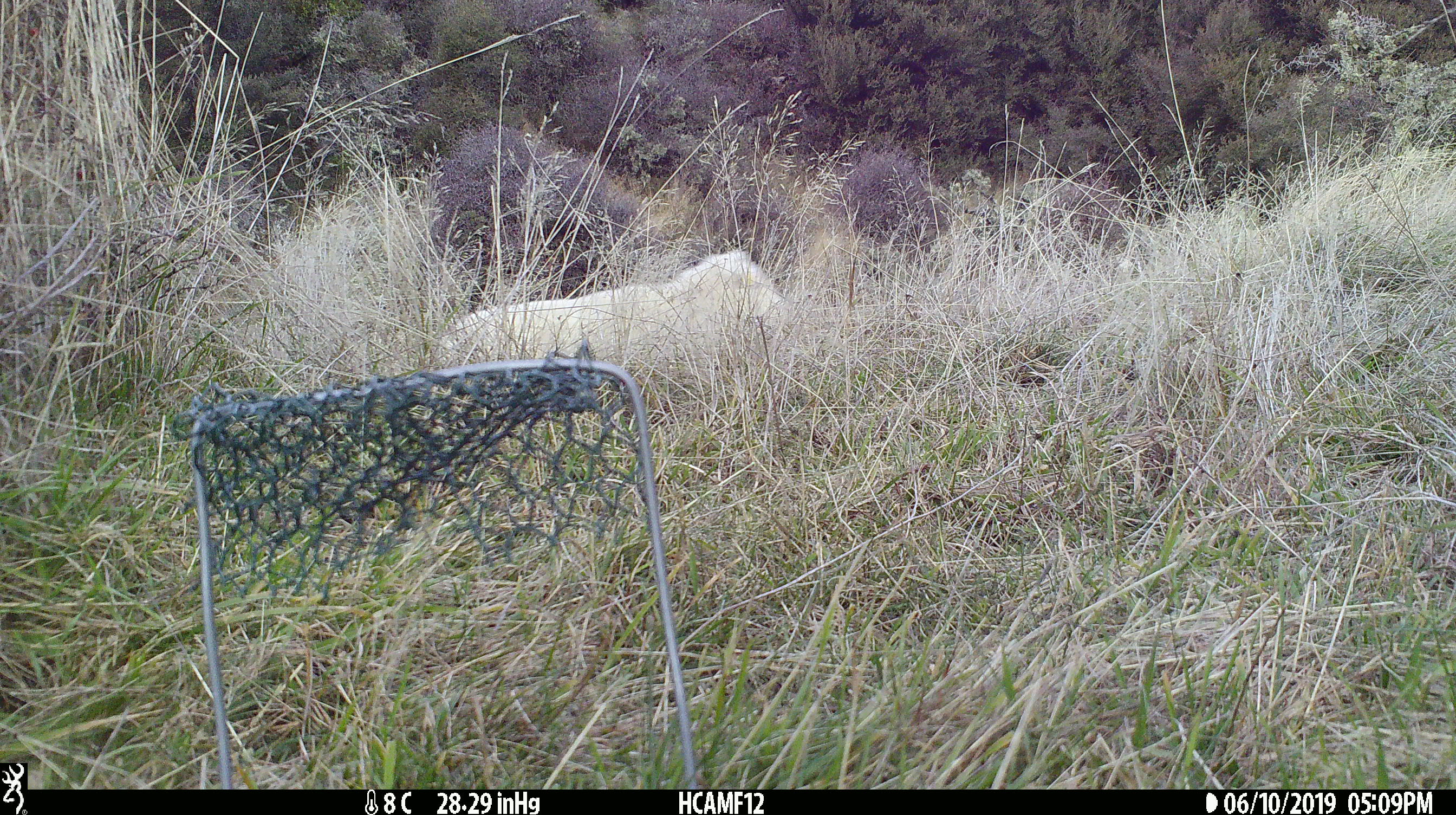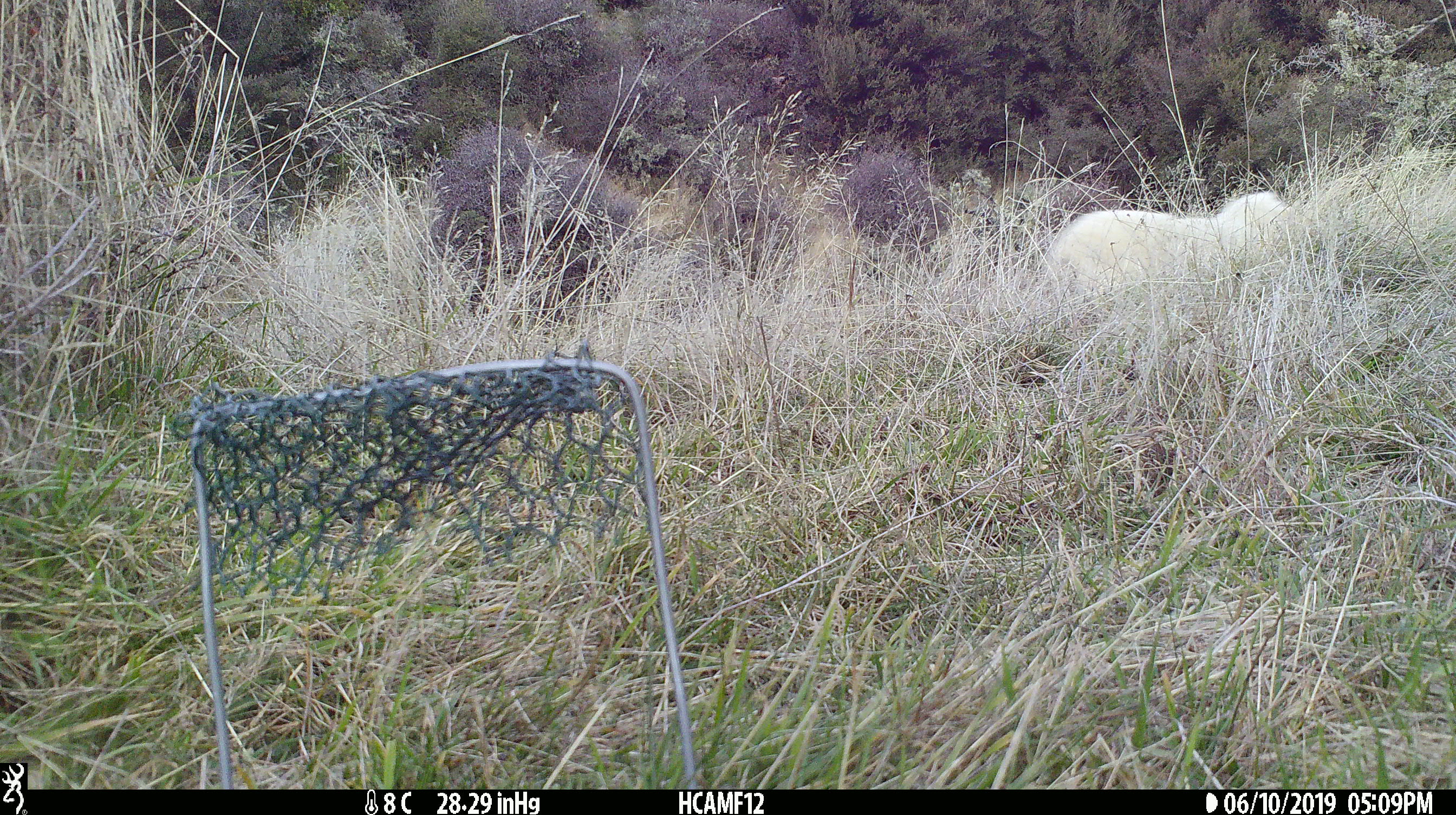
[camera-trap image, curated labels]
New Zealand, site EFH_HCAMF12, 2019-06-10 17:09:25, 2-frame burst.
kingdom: Animalia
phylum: Chordata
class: Mammalia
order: Artiodactyla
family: Bovidae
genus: Ovis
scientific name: Ovis aries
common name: domestic sheep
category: sheep